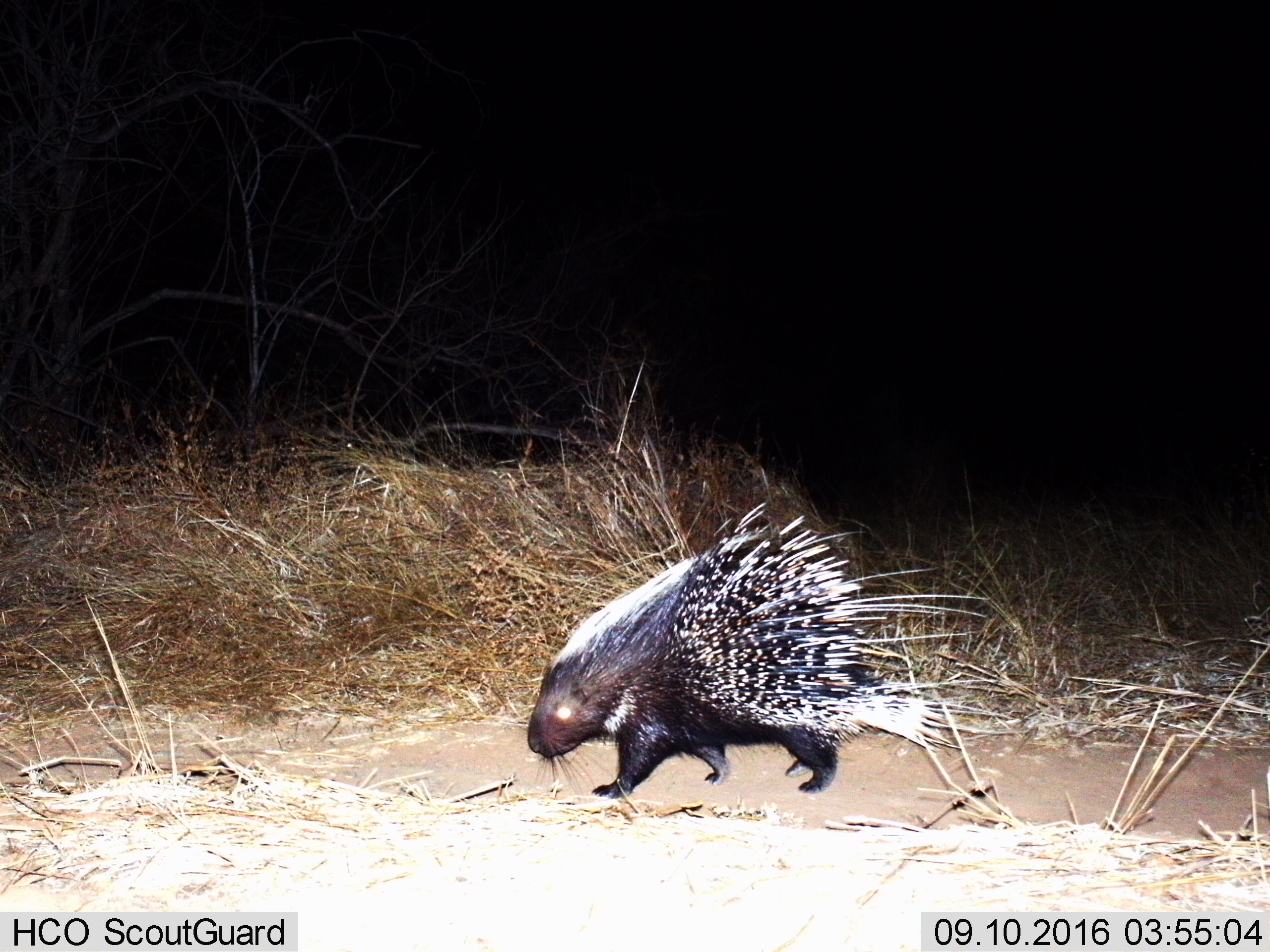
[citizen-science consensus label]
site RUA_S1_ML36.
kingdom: Animalia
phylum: Chordata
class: Mammalia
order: Rodentia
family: Hystricidae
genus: Hystrix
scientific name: Hystrix cristata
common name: crested porcupine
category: porcupine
Porcupine (crested porcupine) (Hystrix cristata), count 1. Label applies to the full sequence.